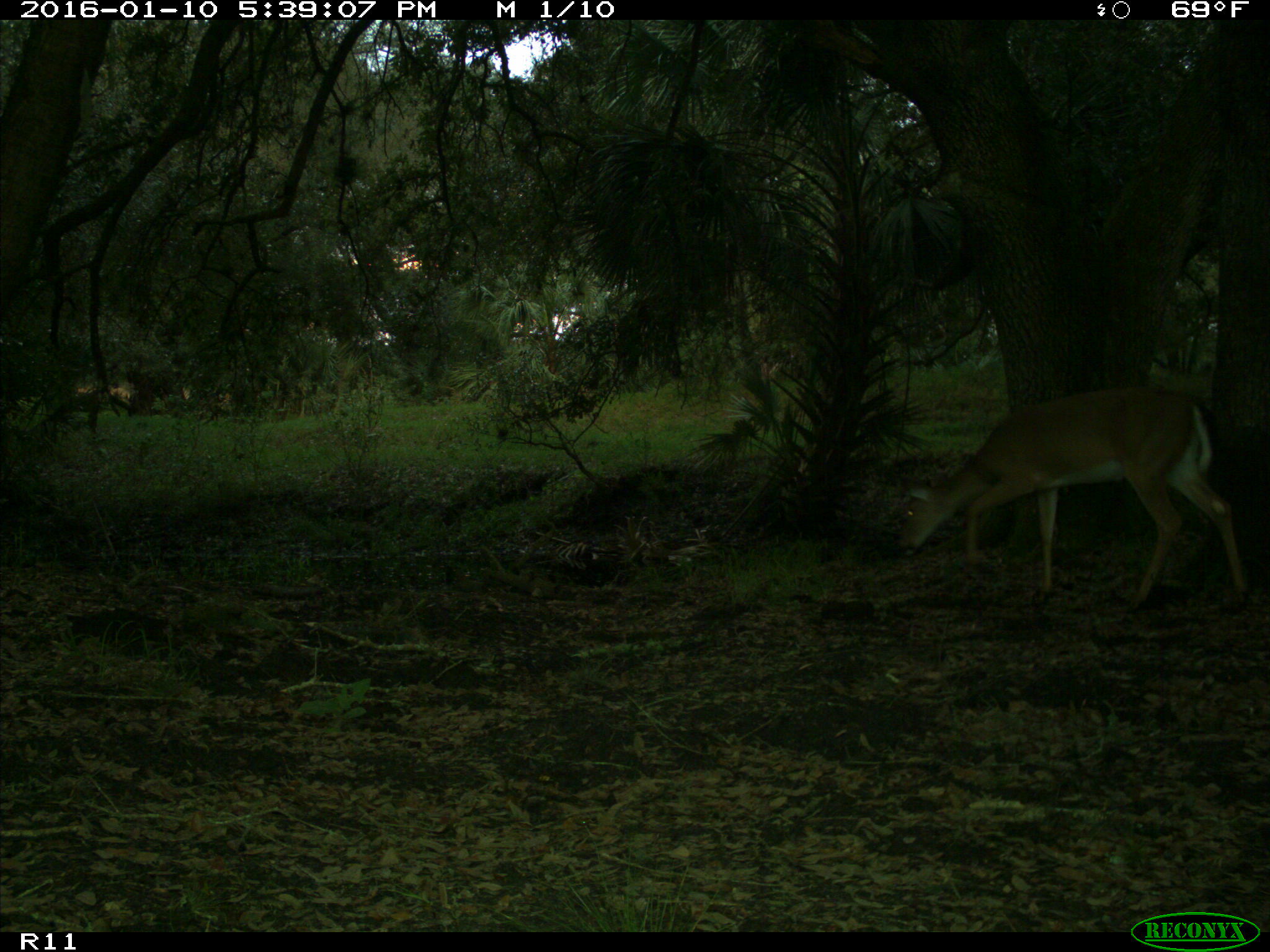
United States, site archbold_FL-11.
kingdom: Animalia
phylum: Chordata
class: Mammalia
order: Artiodactyla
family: Cervidae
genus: Odocoileus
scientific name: Odocoileus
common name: deer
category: unidentified deer